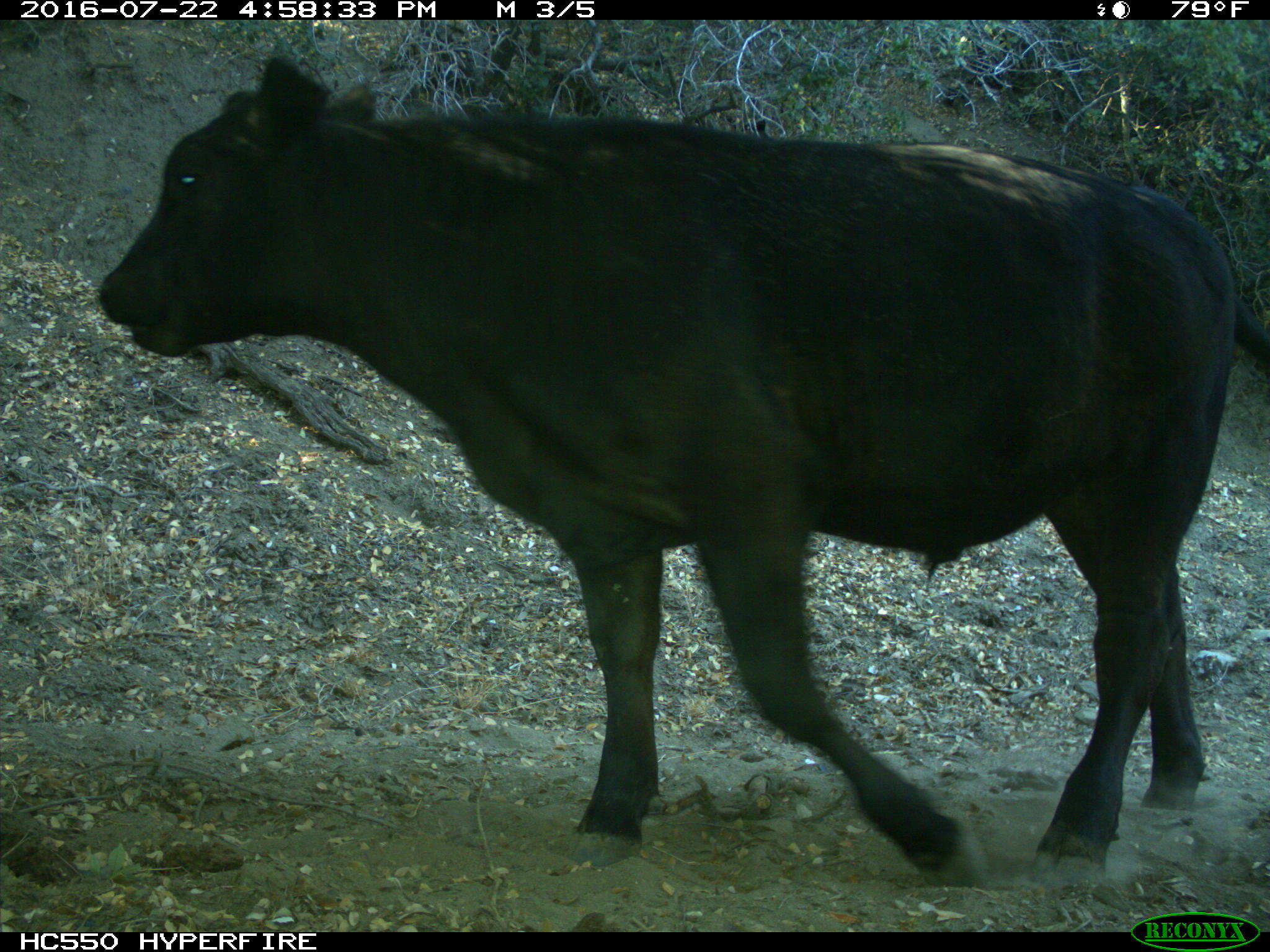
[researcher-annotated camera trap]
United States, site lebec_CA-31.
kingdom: Animalia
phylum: Chordata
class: Mammalia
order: Artiodactyla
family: Bovidae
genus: Bos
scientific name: Bos taurus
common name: domestic cow